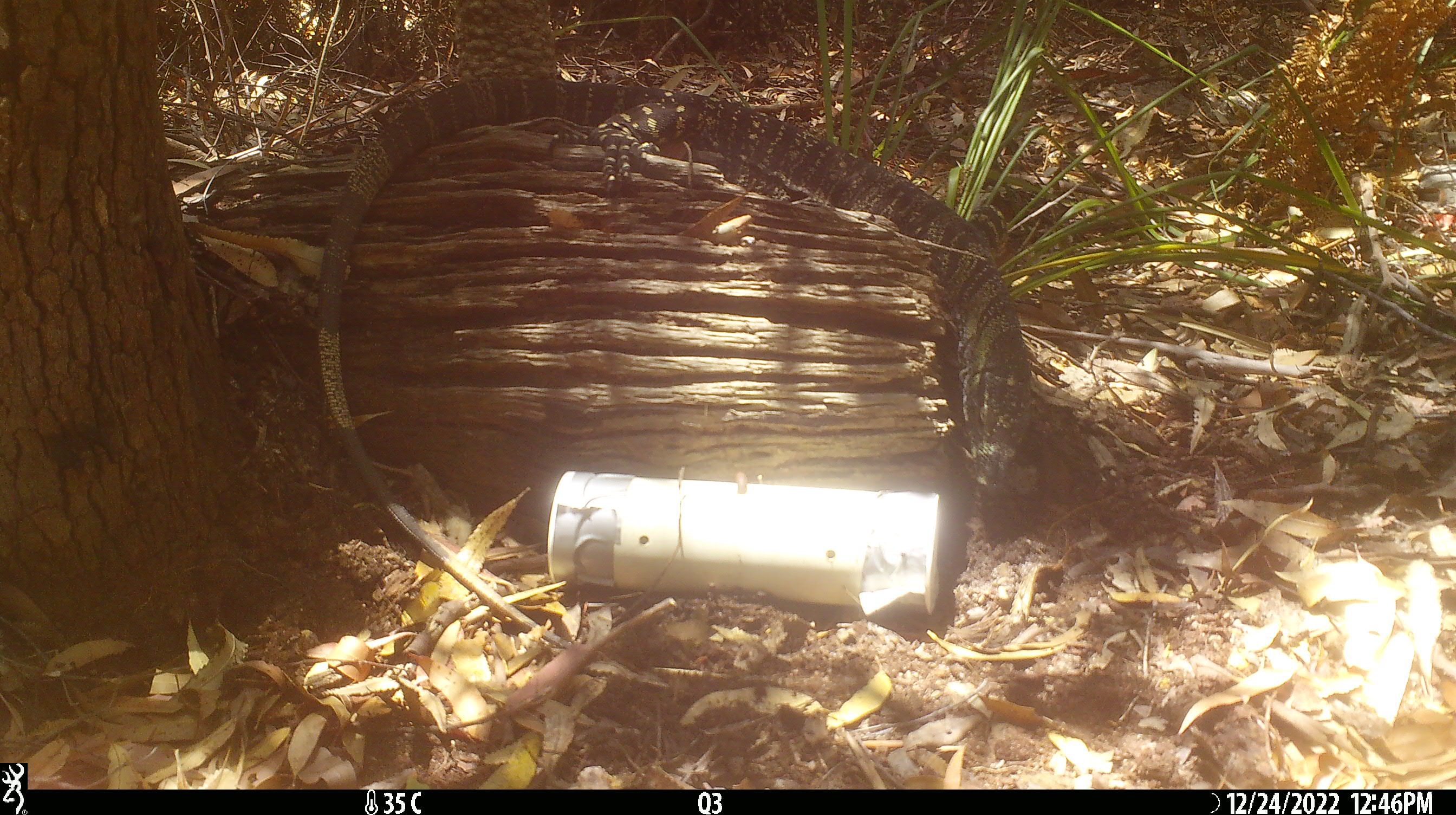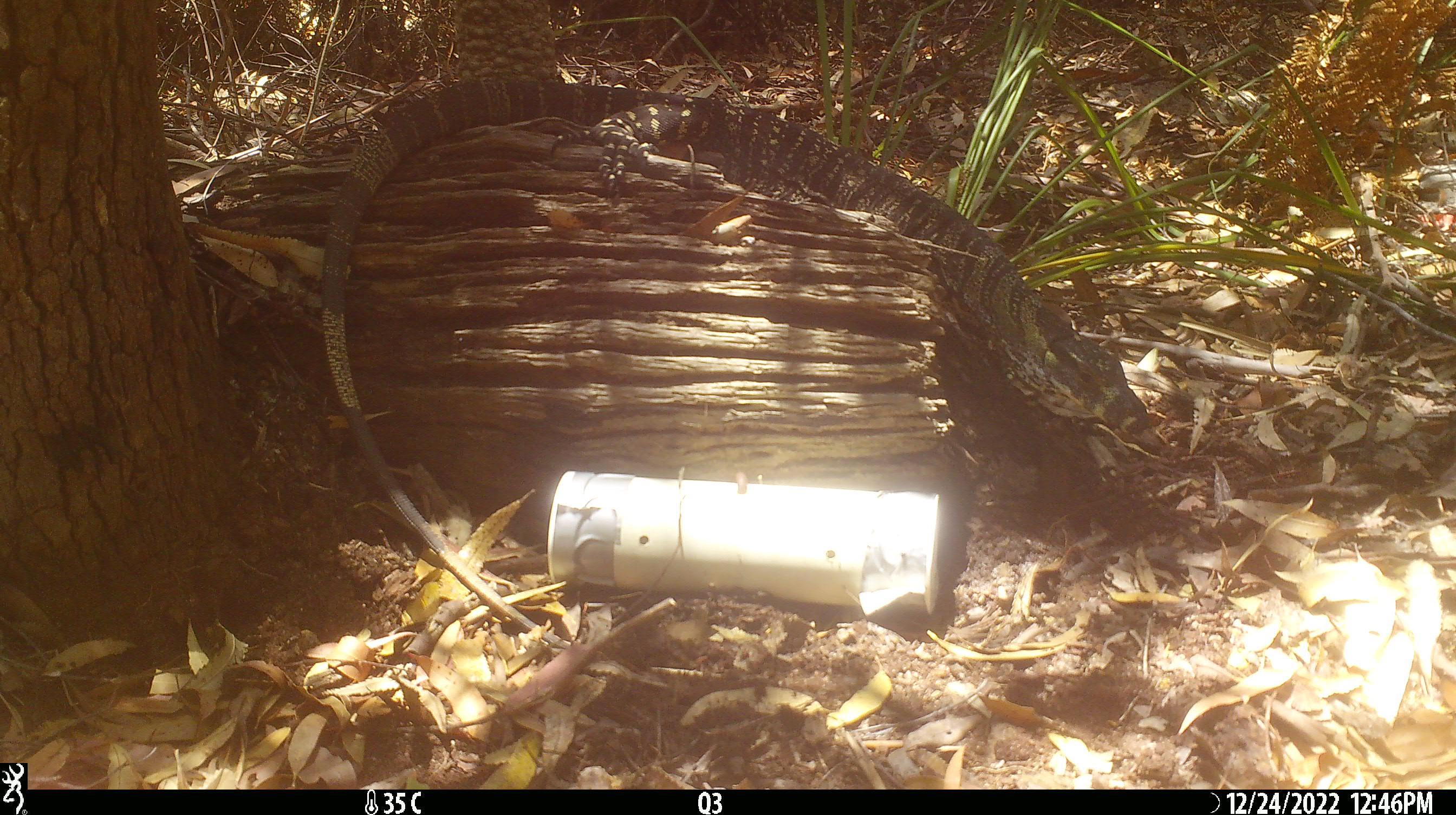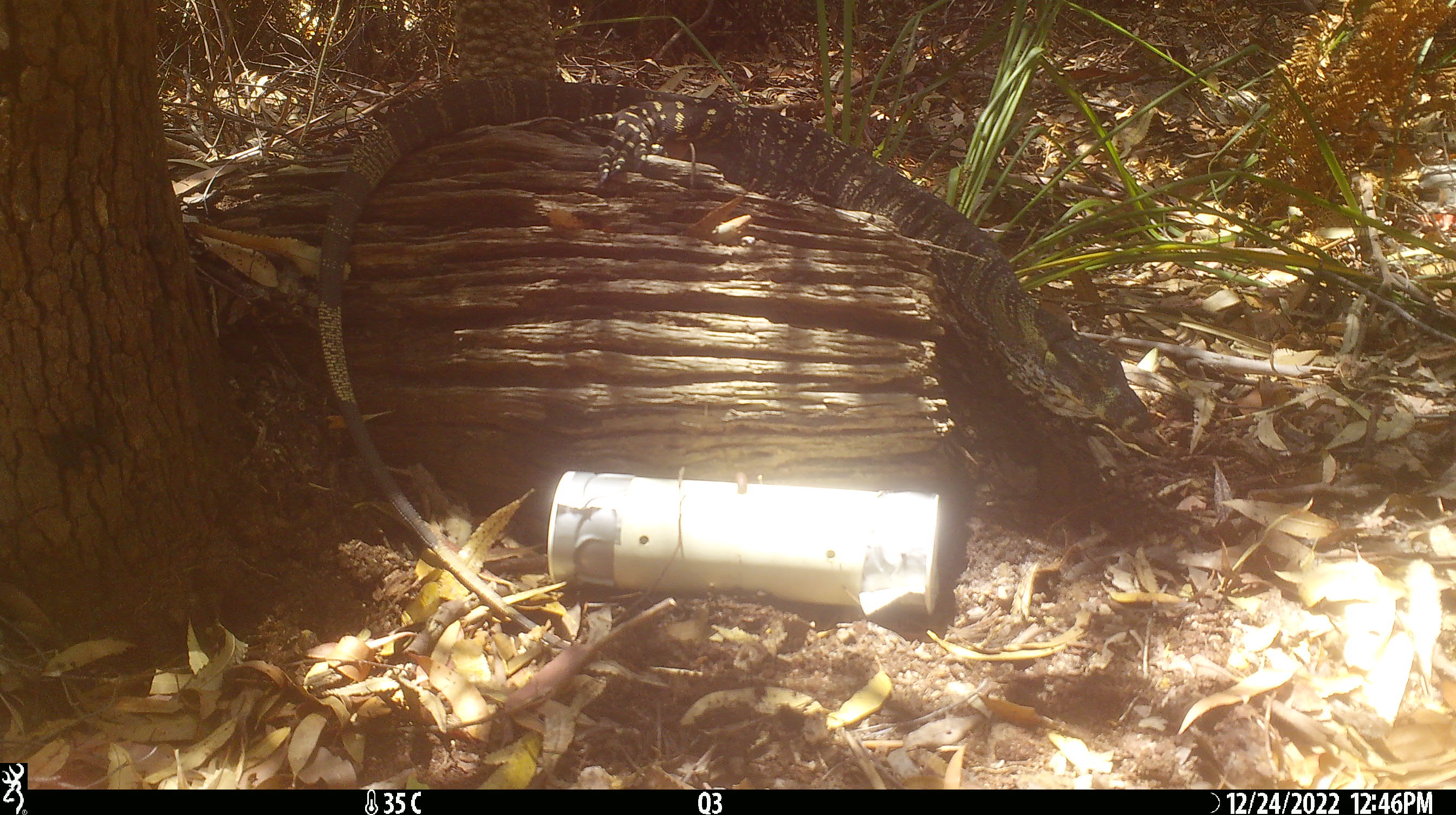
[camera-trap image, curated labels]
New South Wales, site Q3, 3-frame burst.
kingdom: Animalia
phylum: Chordata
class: Reptilia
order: Squamata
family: Varanidae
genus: Varanus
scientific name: Varanus varius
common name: lace monitor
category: goanna